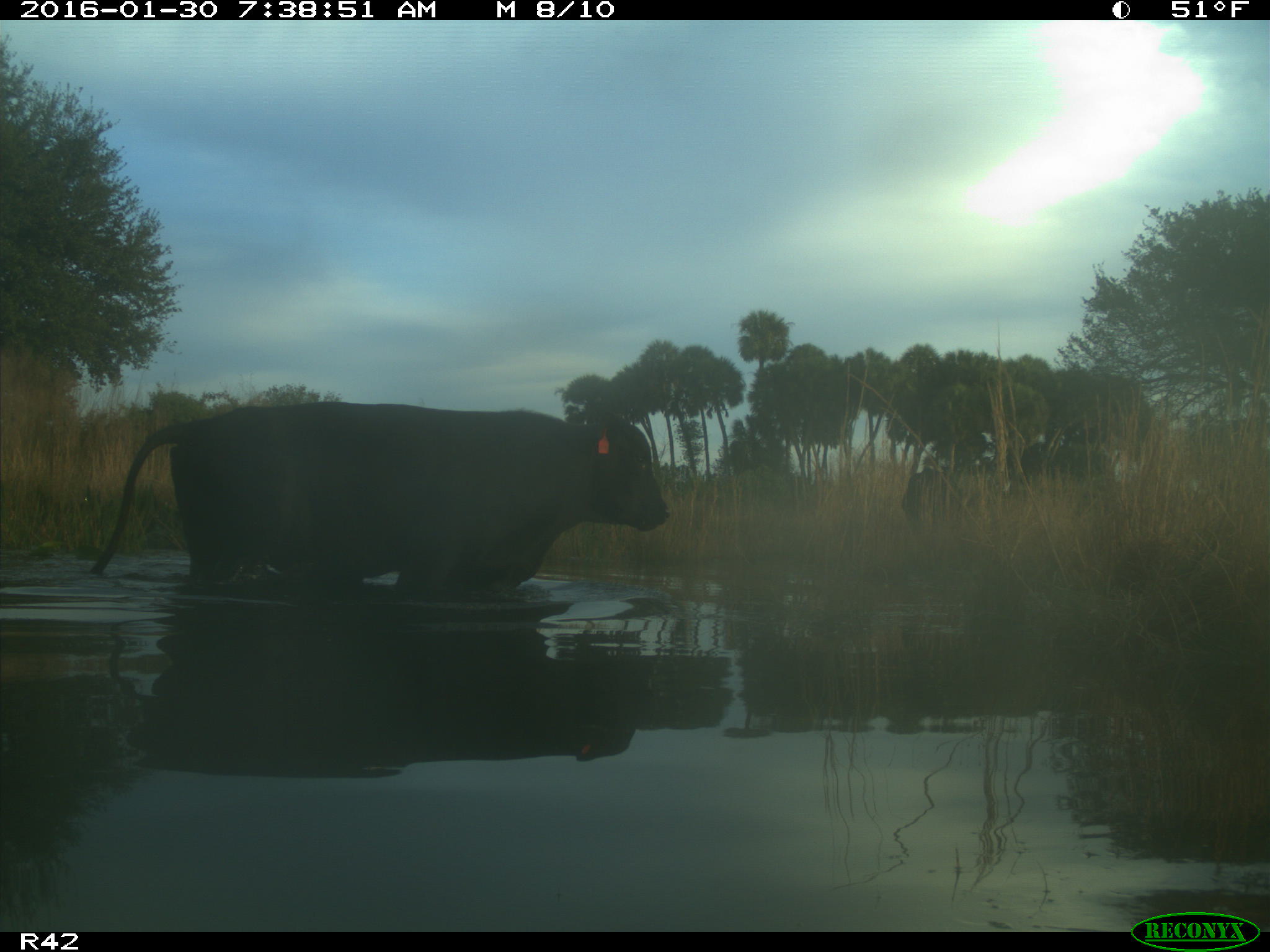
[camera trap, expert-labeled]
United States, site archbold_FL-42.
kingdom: Animalia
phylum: Chordata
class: Mammalia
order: Artiodactyla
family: Bovidae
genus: Bos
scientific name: Bos taurus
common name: domestic cow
Bos taurus (domestic cow).